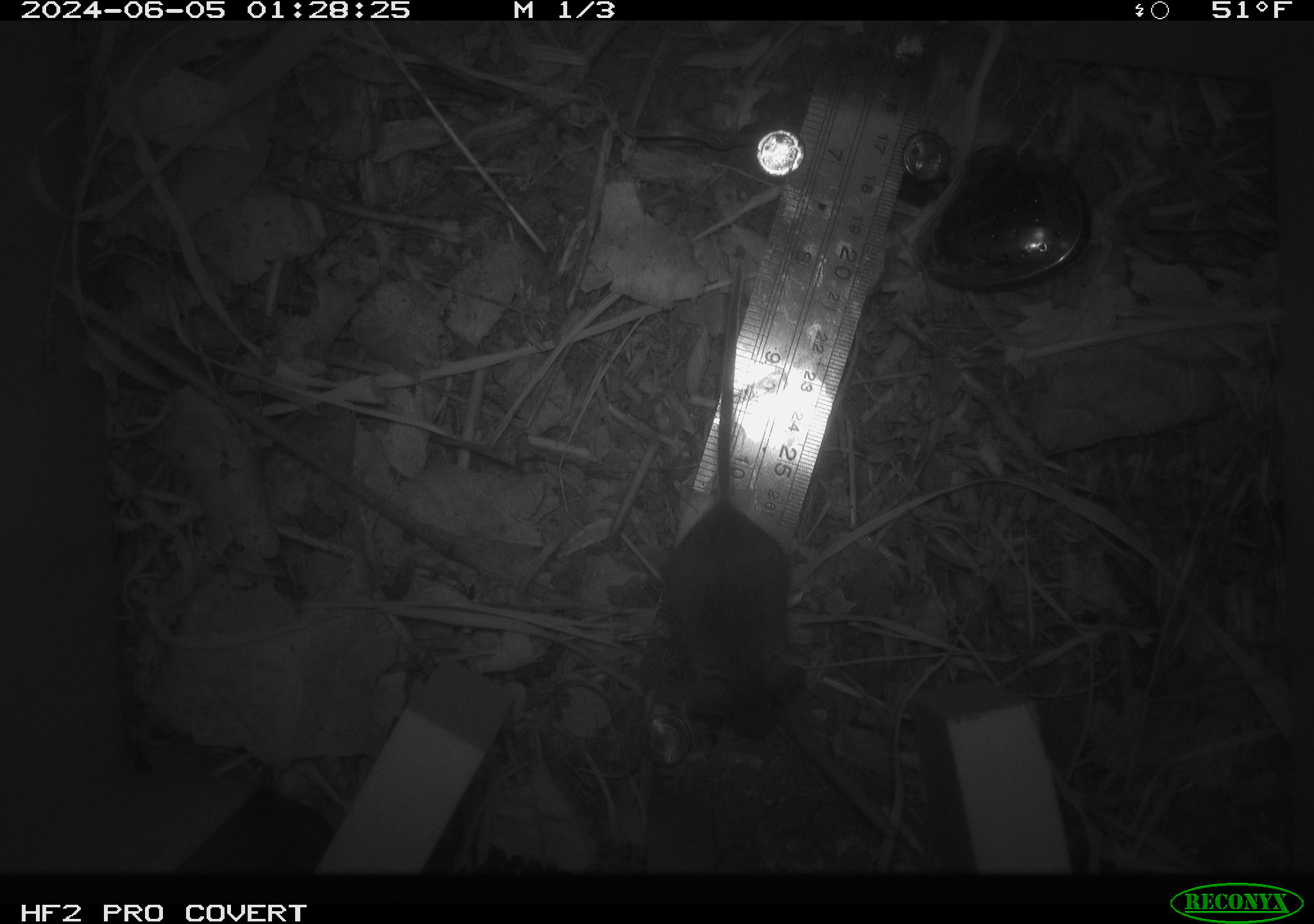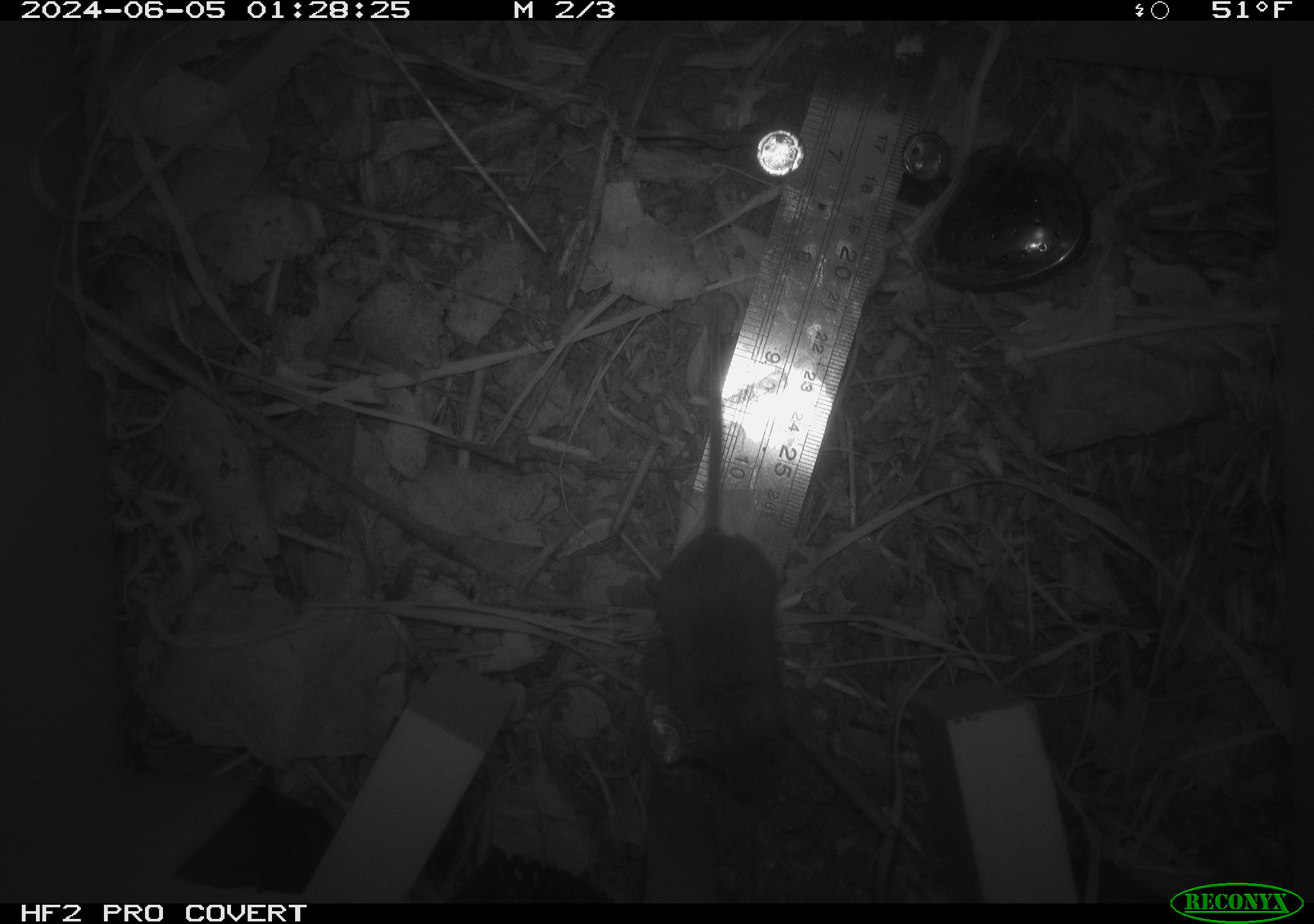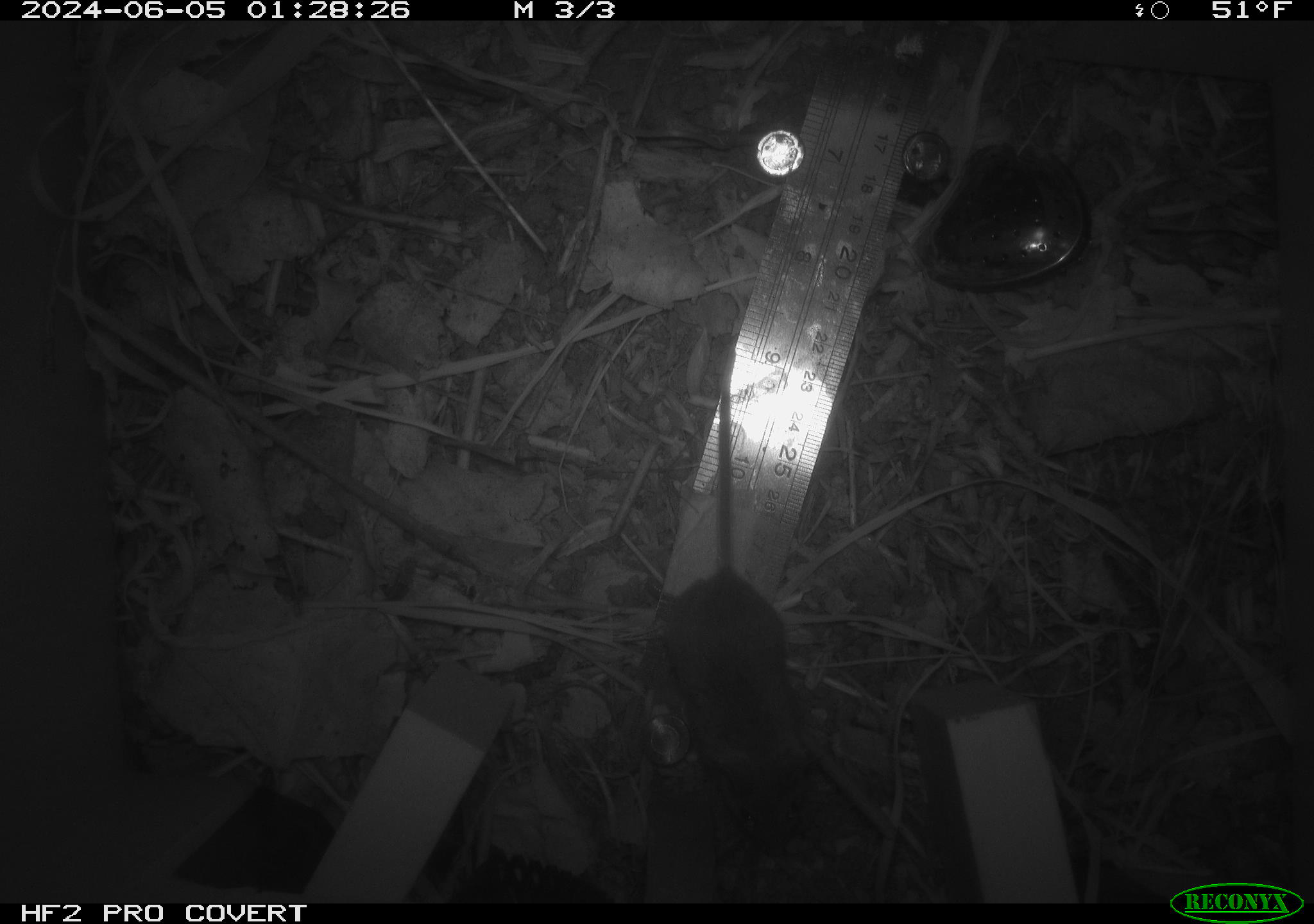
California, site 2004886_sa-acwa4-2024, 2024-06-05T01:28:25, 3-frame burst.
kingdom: Animalia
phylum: Chordata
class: Mammalia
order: Rodentia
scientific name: Rodentia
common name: mouse species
Mouse species (Rodentia).